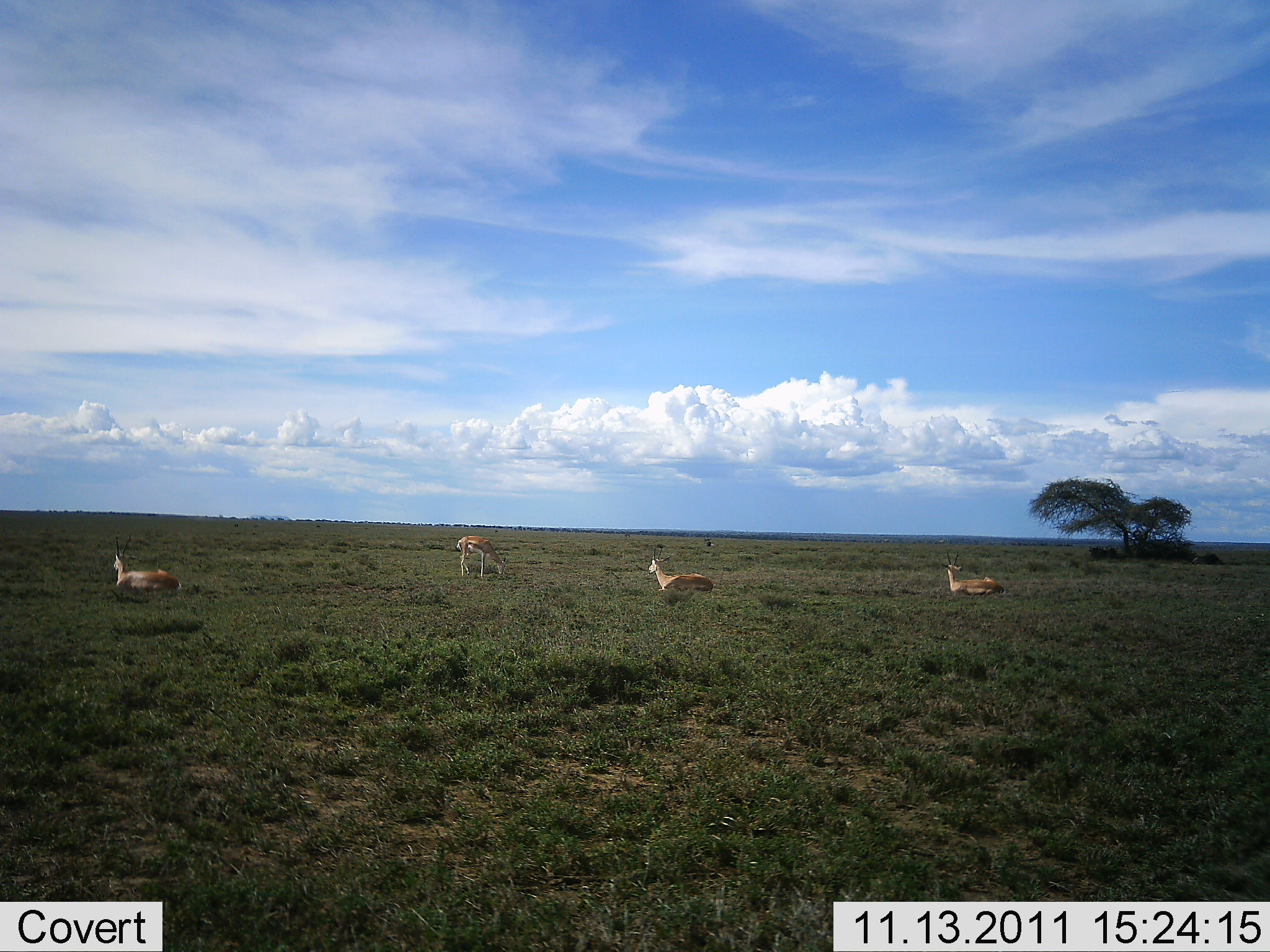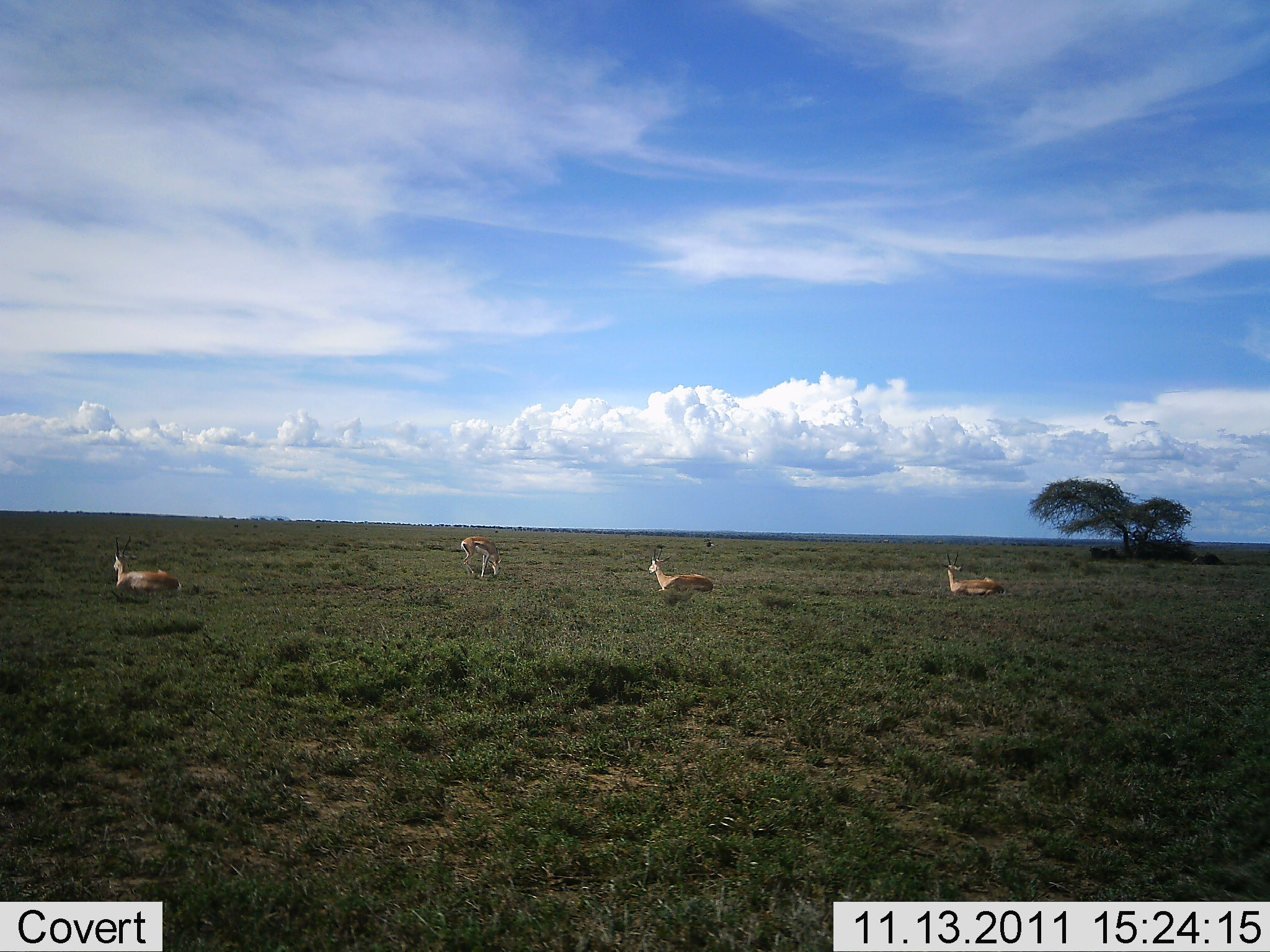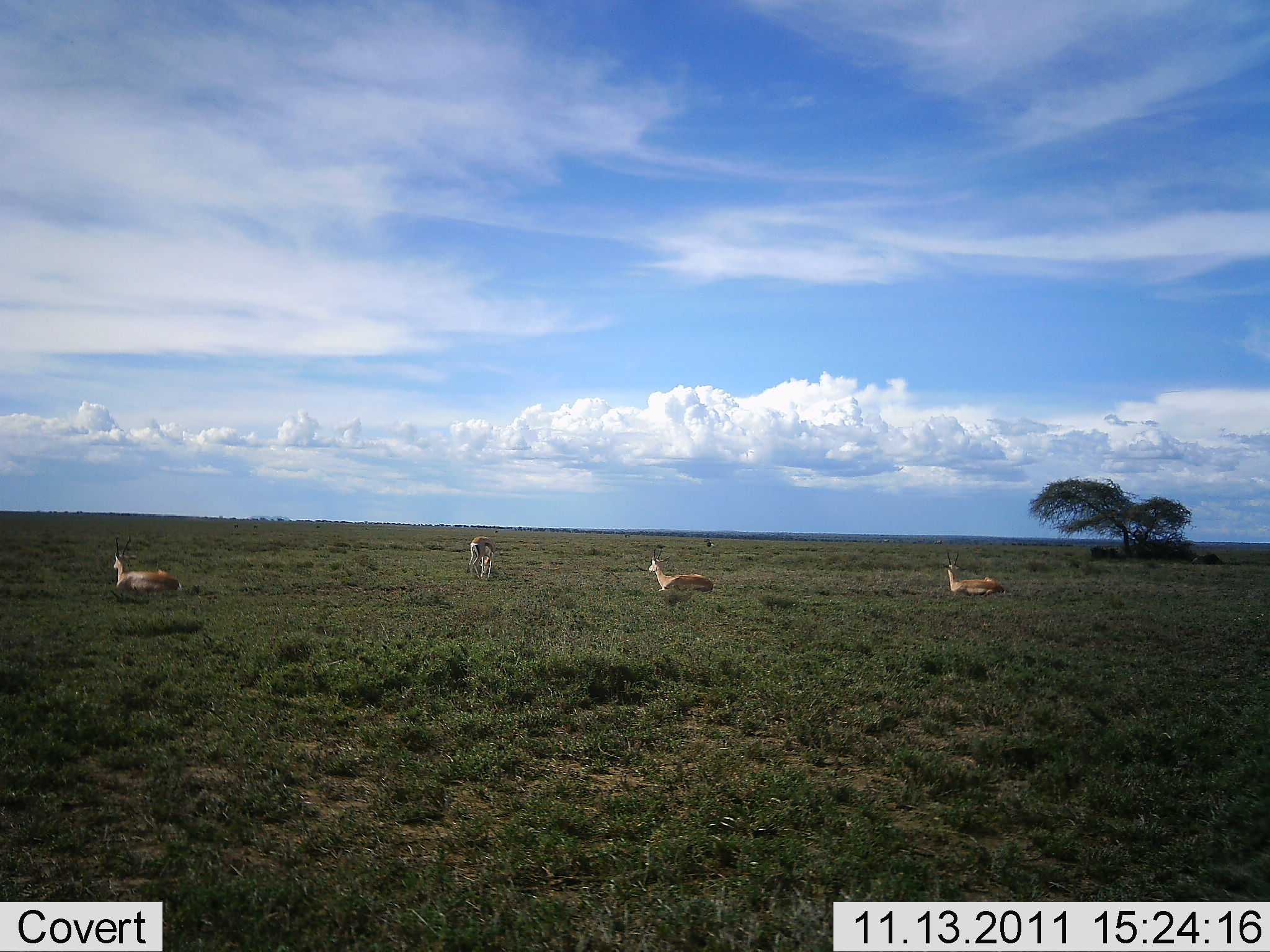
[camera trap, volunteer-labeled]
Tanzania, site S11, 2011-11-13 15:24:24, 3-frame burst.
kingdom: Animalia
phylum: Chordata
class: Mammalia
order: Artiodactyla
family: Bovidae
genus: Eudorcas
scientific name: Eudorcas thomsonii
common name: thomson's gazelle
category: gazellethomsons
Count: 4.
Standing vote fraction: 25%.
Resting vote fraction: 92%.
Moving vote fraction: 0%.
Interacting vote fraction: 0%.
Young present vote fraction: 0%.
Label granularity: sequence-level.